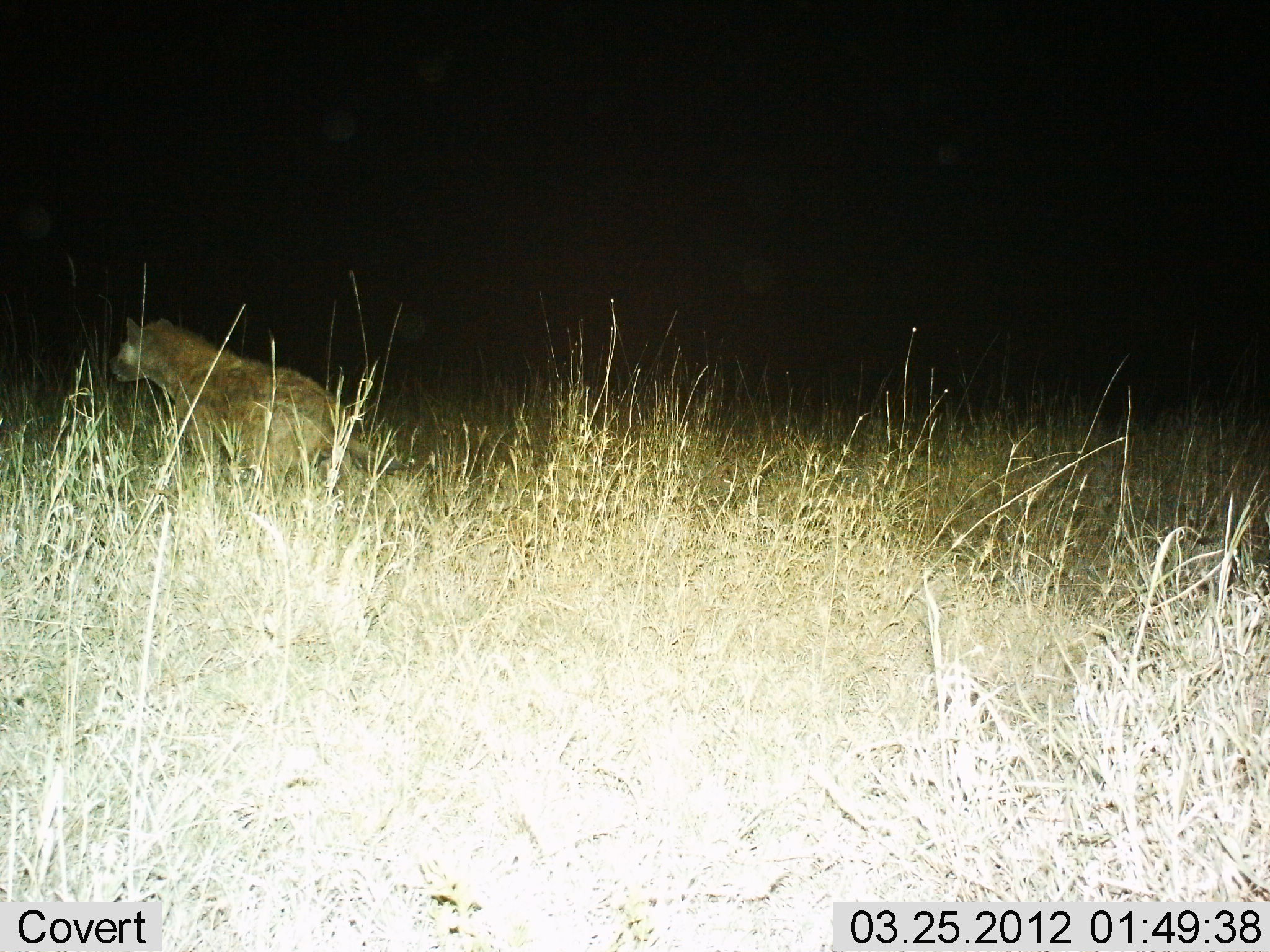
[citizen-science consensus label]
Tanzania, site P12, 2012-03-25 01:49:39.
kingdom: Animalia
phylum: Chordata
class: Mammalia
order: Carnivora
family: Hyaenidae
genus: Crocuta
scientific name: Crocuta crocuta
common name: spotted hyena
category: hyenaspotted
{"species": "hyenaspotted (spotted hyena) (Crocuta crocuta)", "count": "1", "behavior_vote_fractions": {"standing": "29%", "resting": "0%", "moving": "71%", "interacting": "0%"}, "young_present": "0%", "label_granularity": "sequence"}